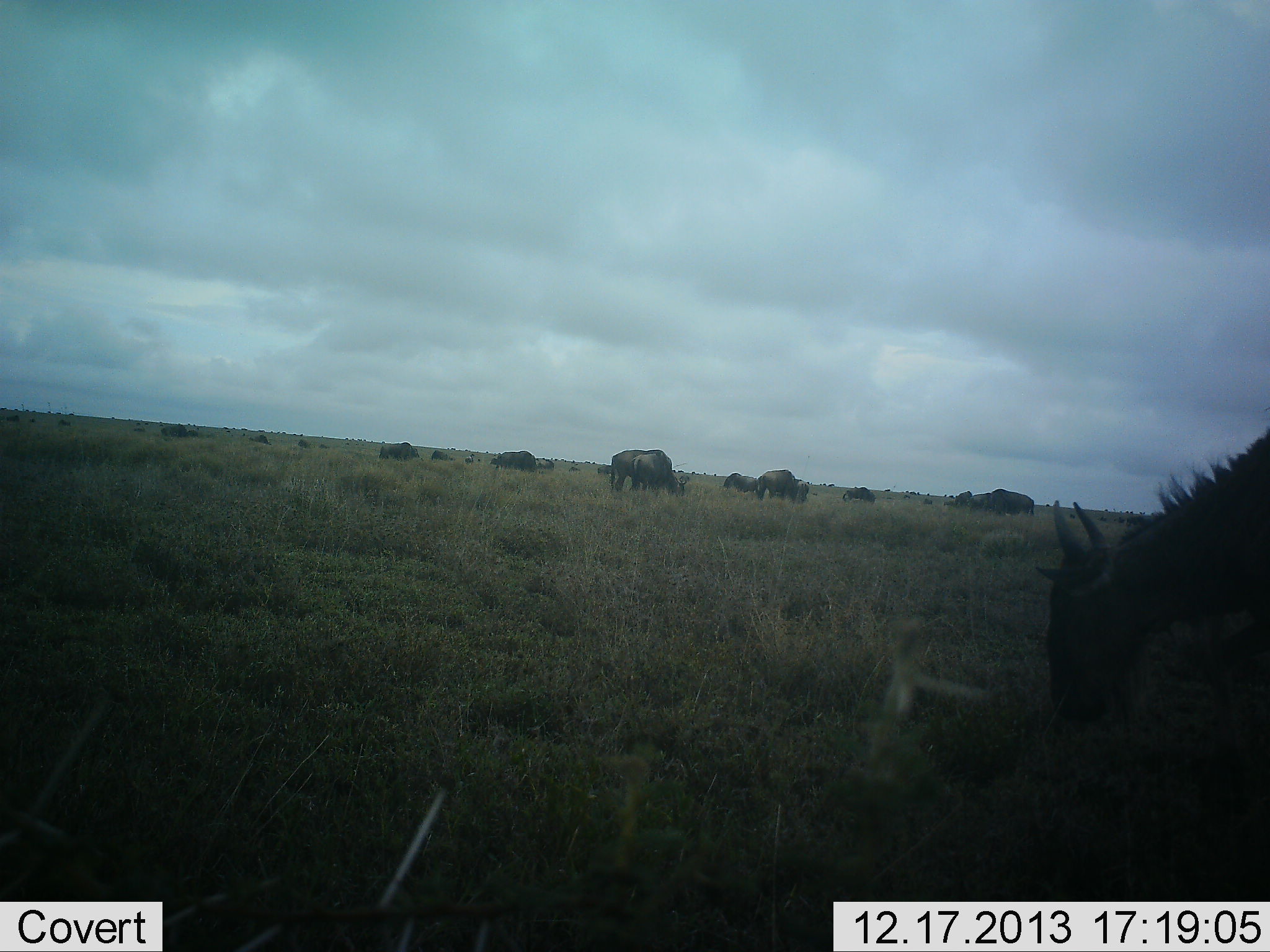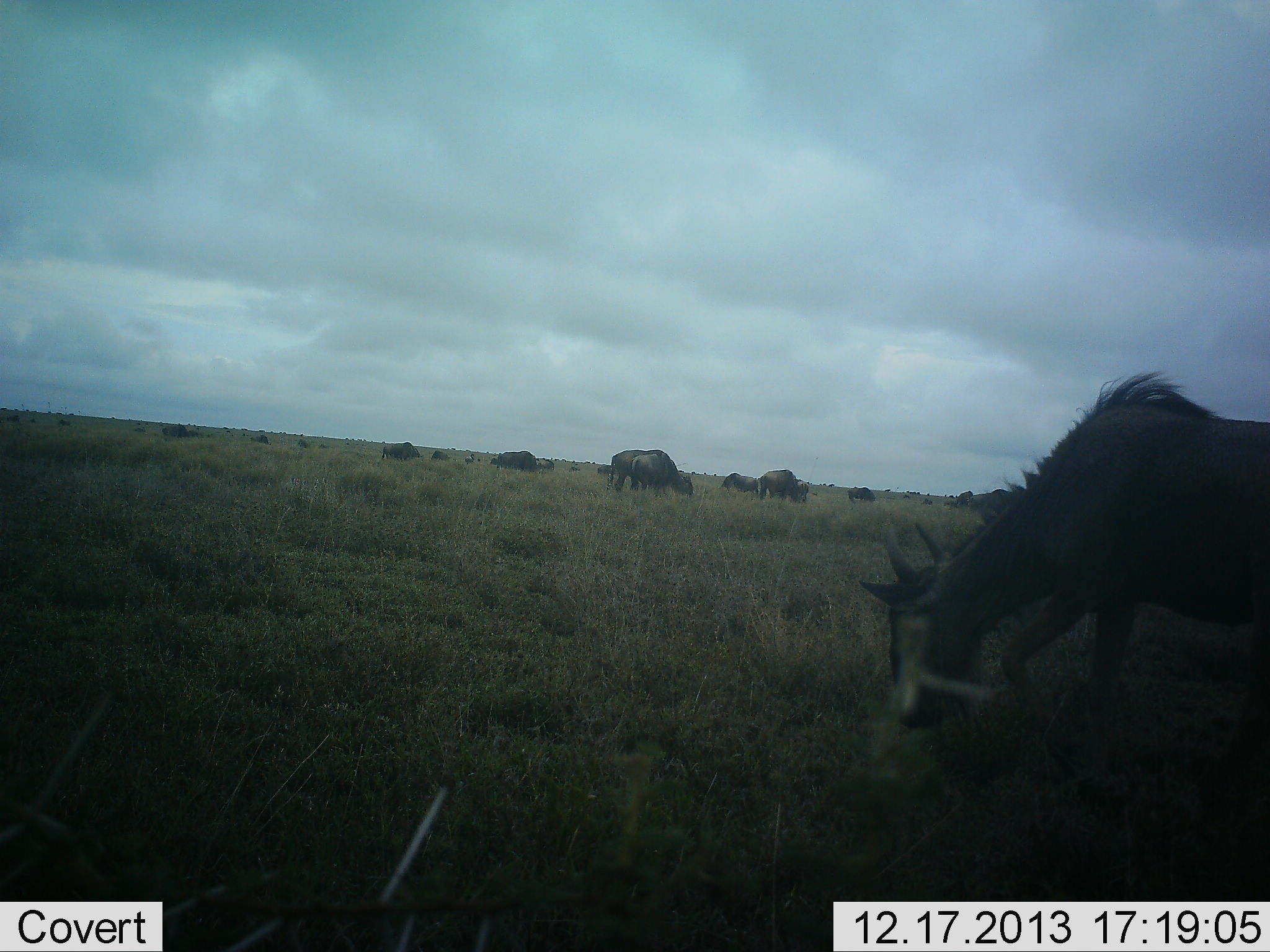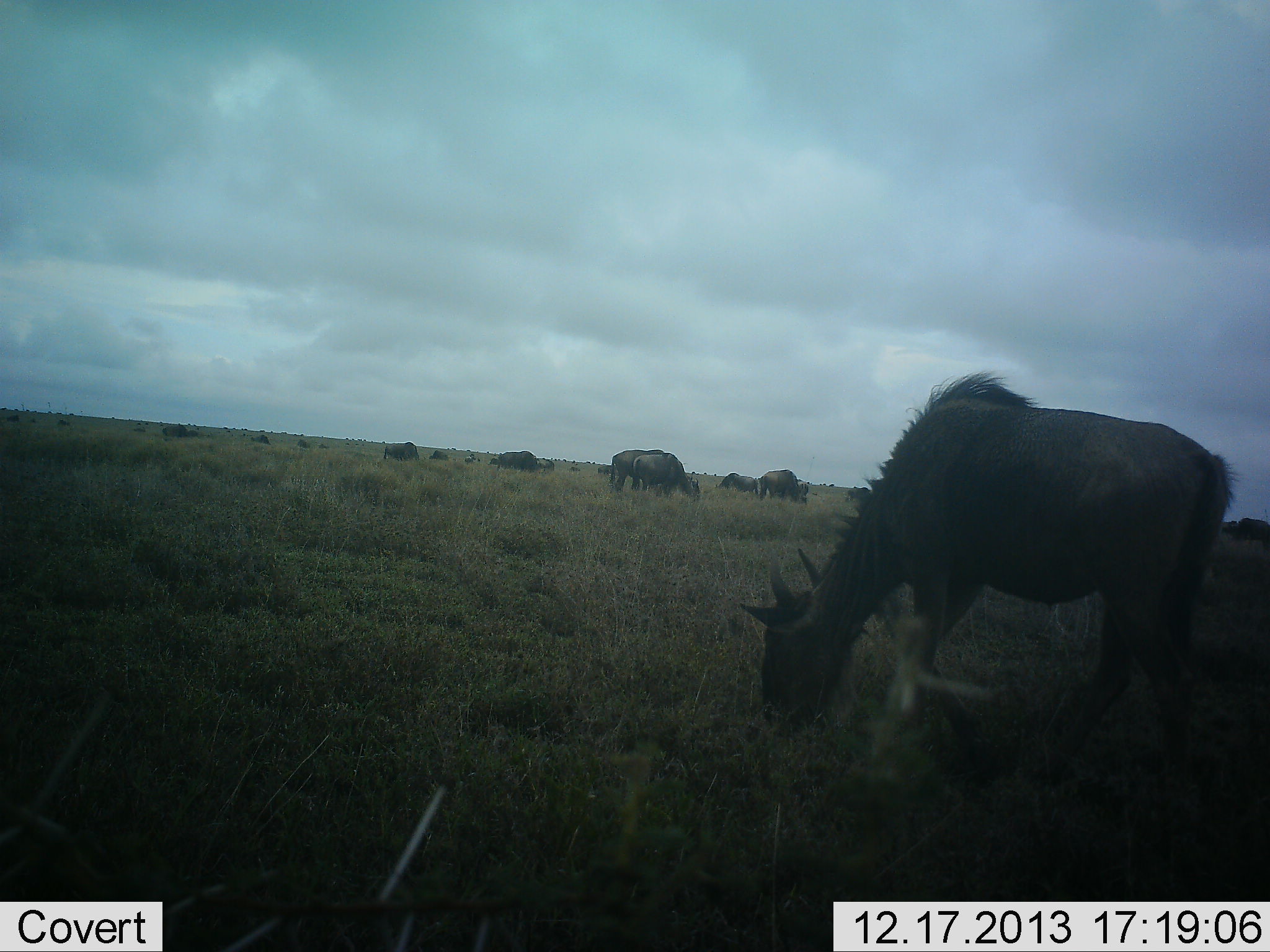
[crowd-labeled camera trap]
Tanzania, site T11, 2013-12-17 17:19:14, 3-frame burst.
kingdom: Animalia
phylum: Chordata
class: Mammalia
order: Artiodactyla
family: Bovidae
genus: Connochaetes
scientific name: Connochaetes taurinus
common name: blue wildebeest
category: wildebeest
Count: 11-50.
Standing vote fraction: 30%.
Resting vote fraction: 0%.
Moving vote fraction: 30%.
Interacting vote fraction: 0%.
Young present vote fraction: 0%.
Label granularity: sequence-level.